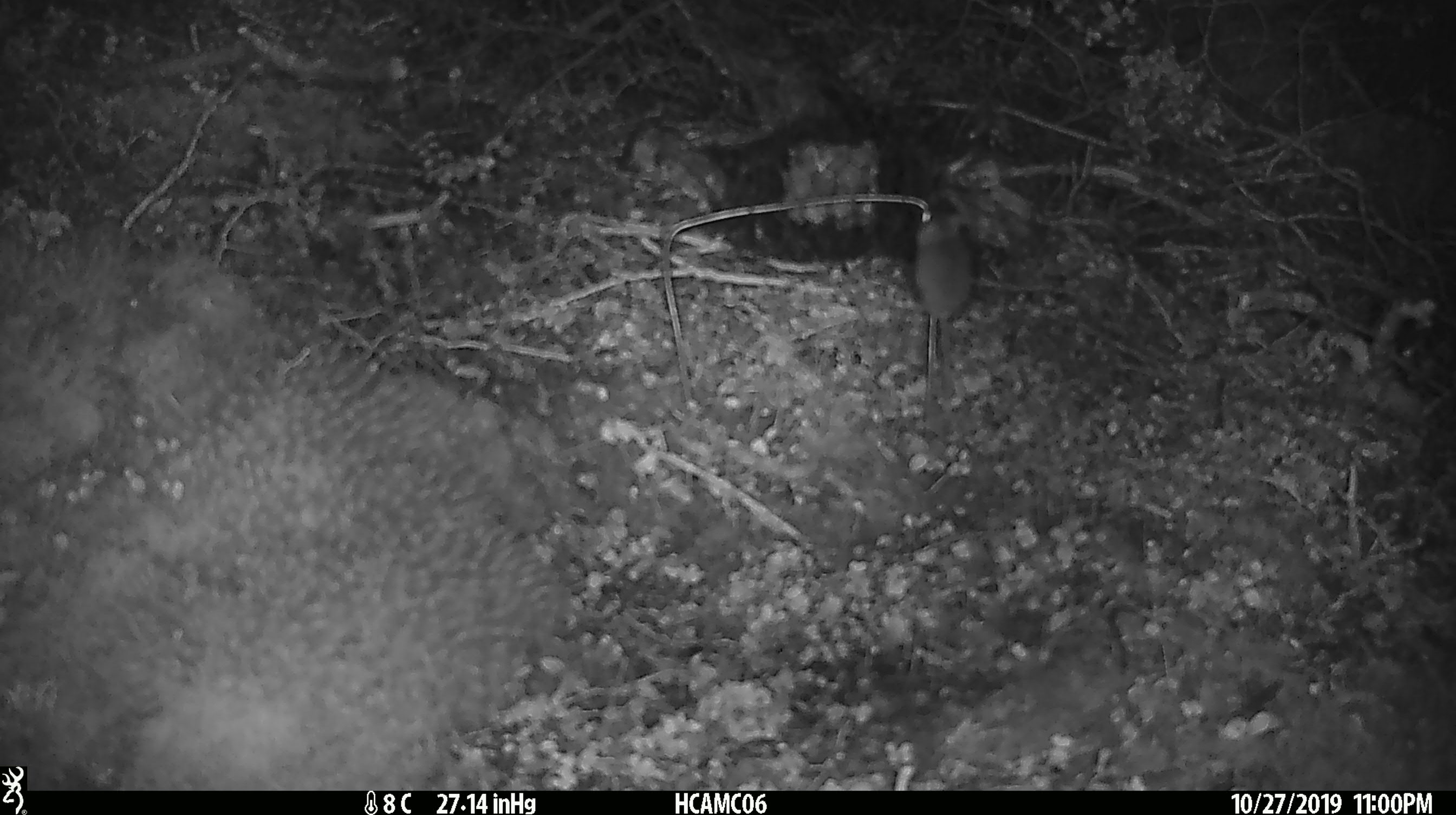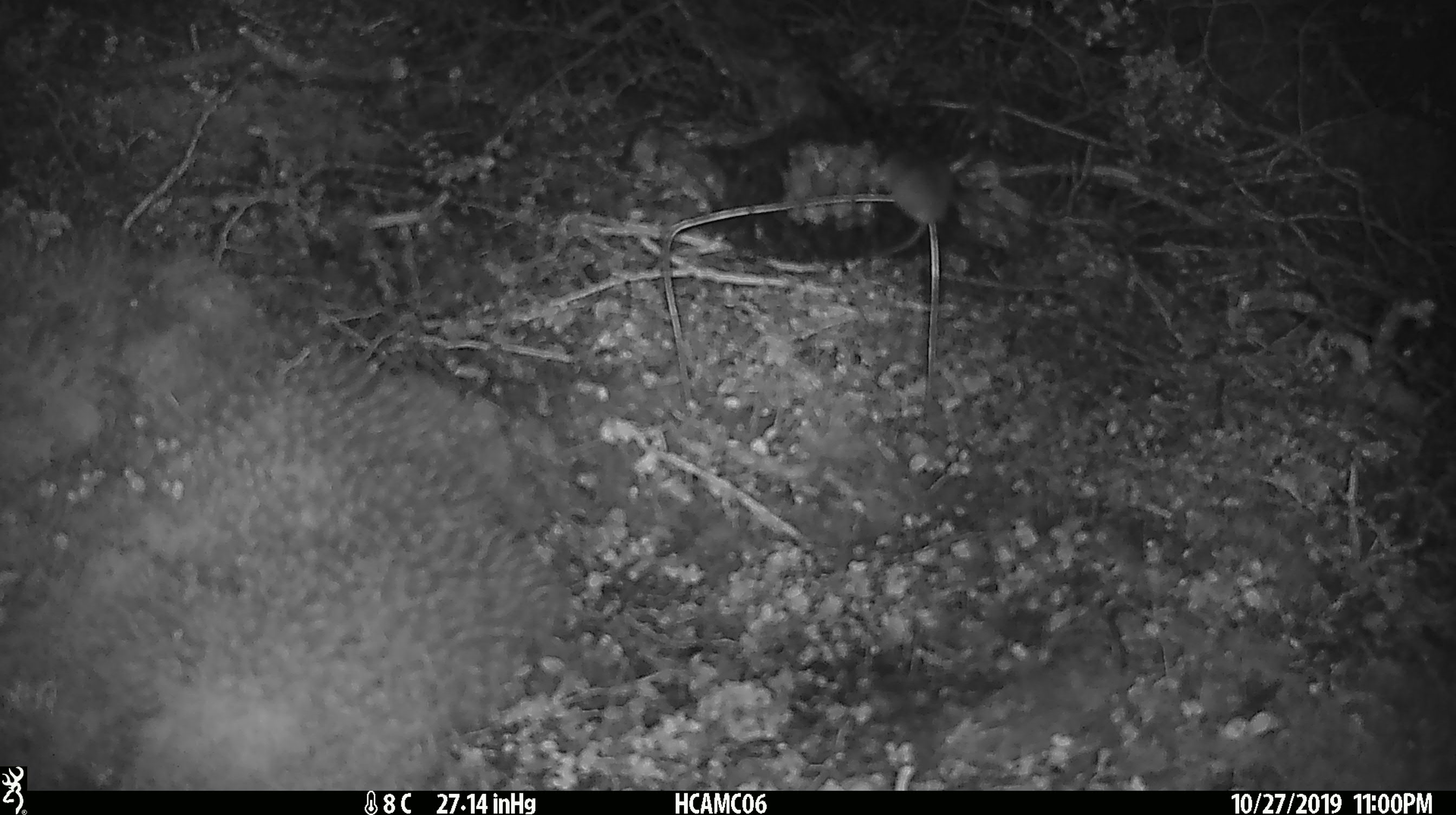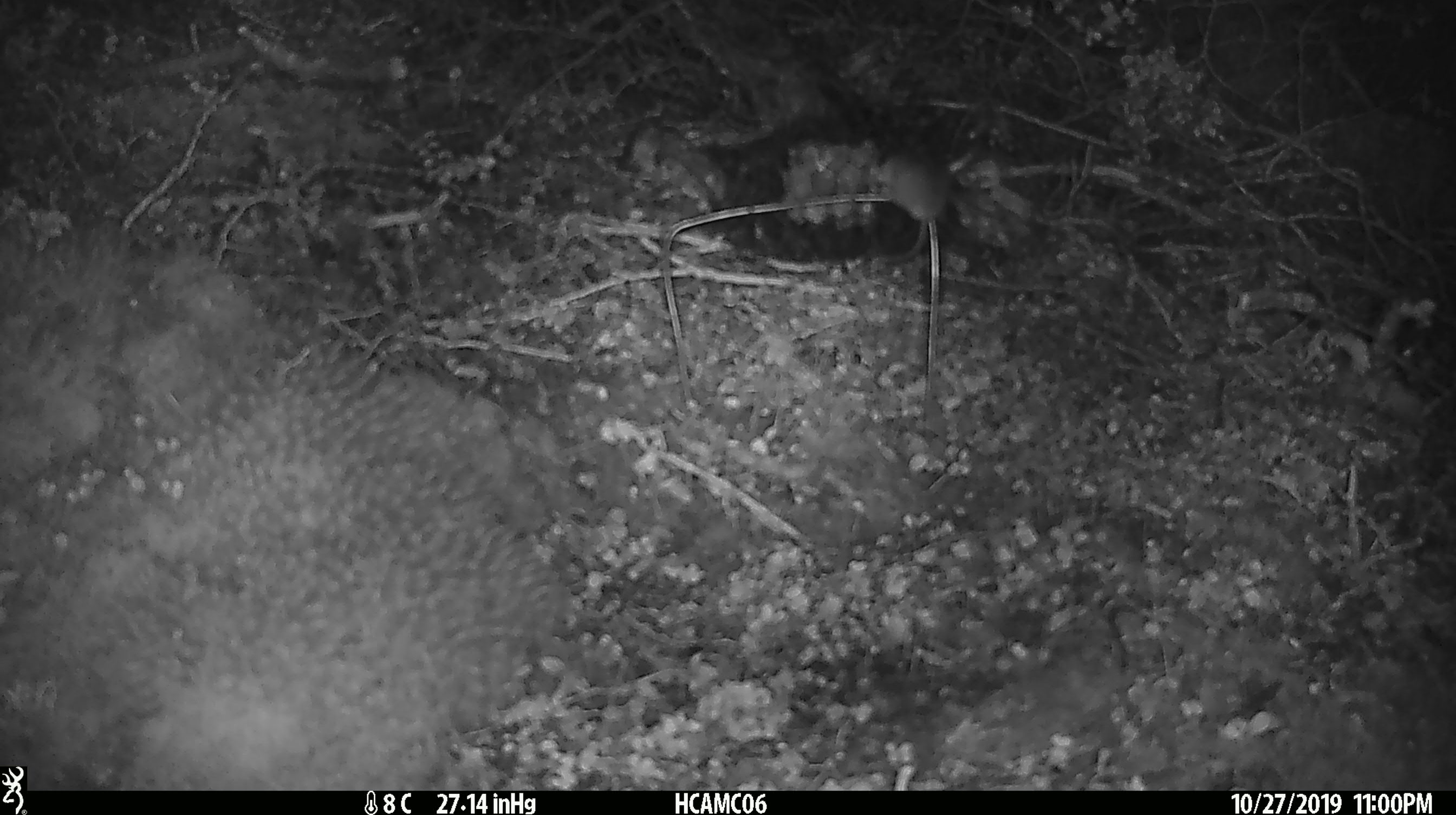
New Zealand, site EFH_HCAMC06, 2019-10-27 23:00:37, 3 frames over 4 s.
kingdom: Animalia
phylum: Chordata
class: Mammalia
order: Rodentia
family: Muridae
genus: Mus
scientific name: Mus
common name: mouse